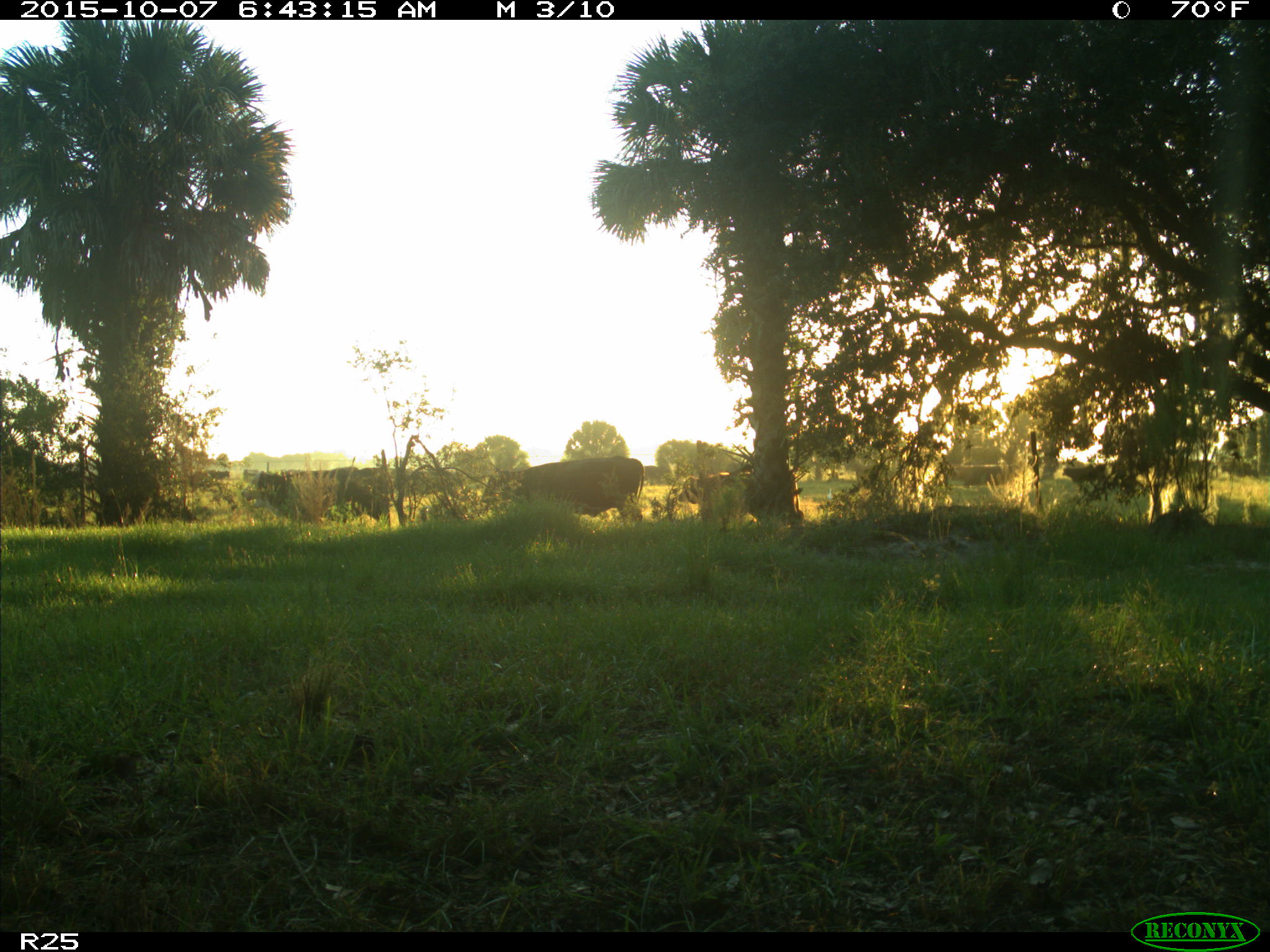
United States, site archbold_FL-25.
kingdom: Animalia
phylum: Chordata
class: Mammalia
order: Artiodactyla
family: Bovidae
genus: Bos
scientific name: Bos taurus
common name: domestic cow